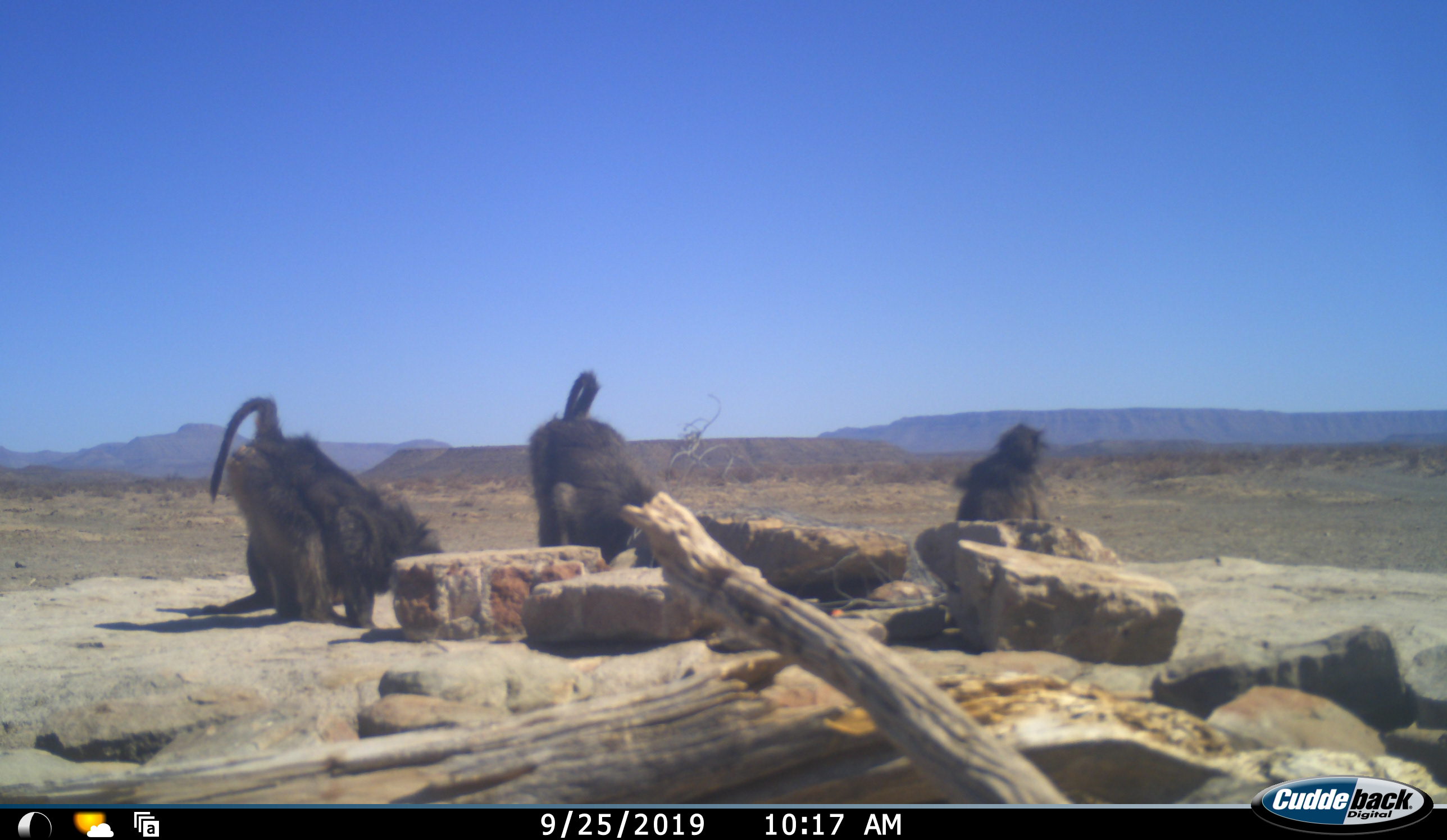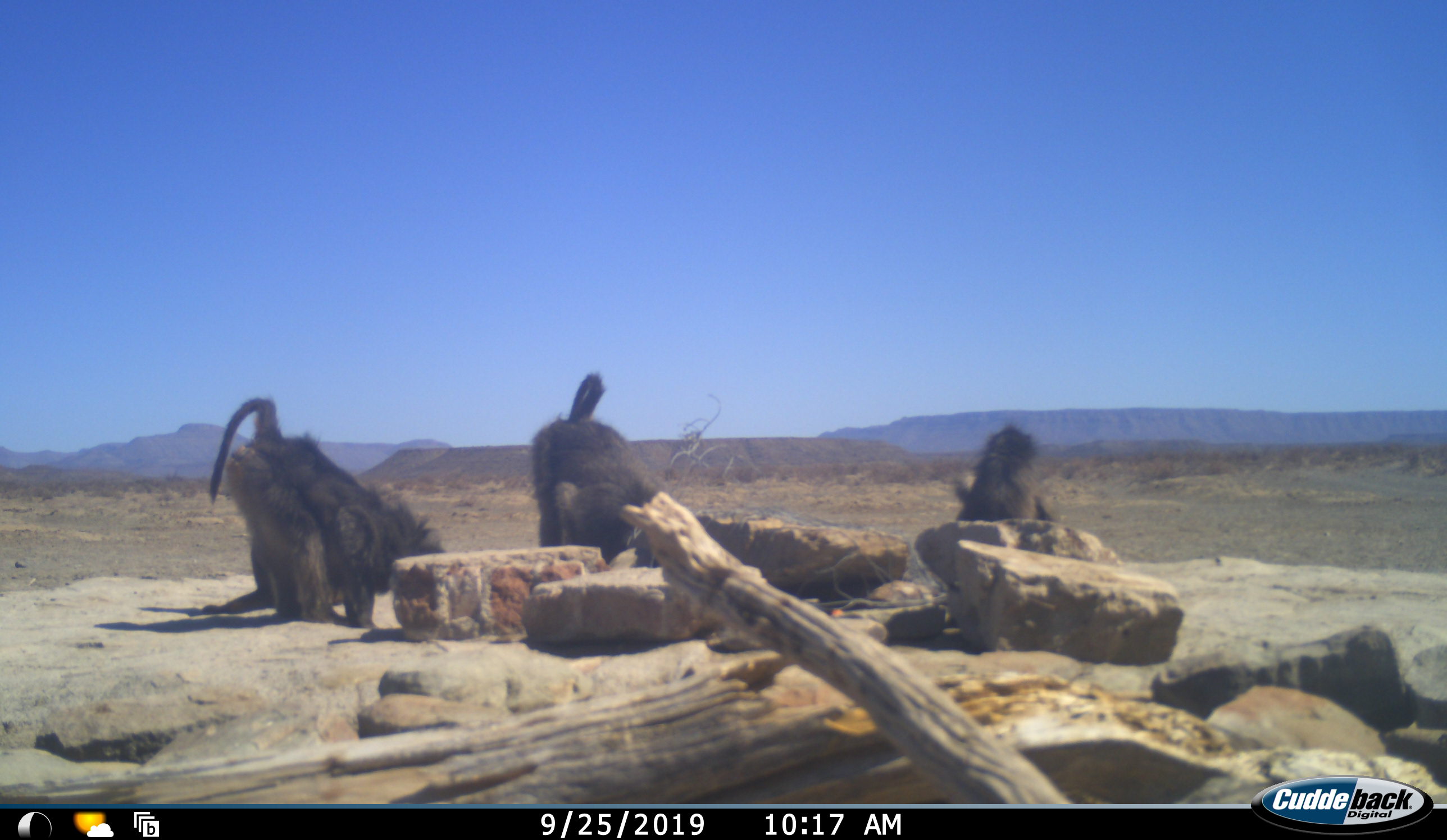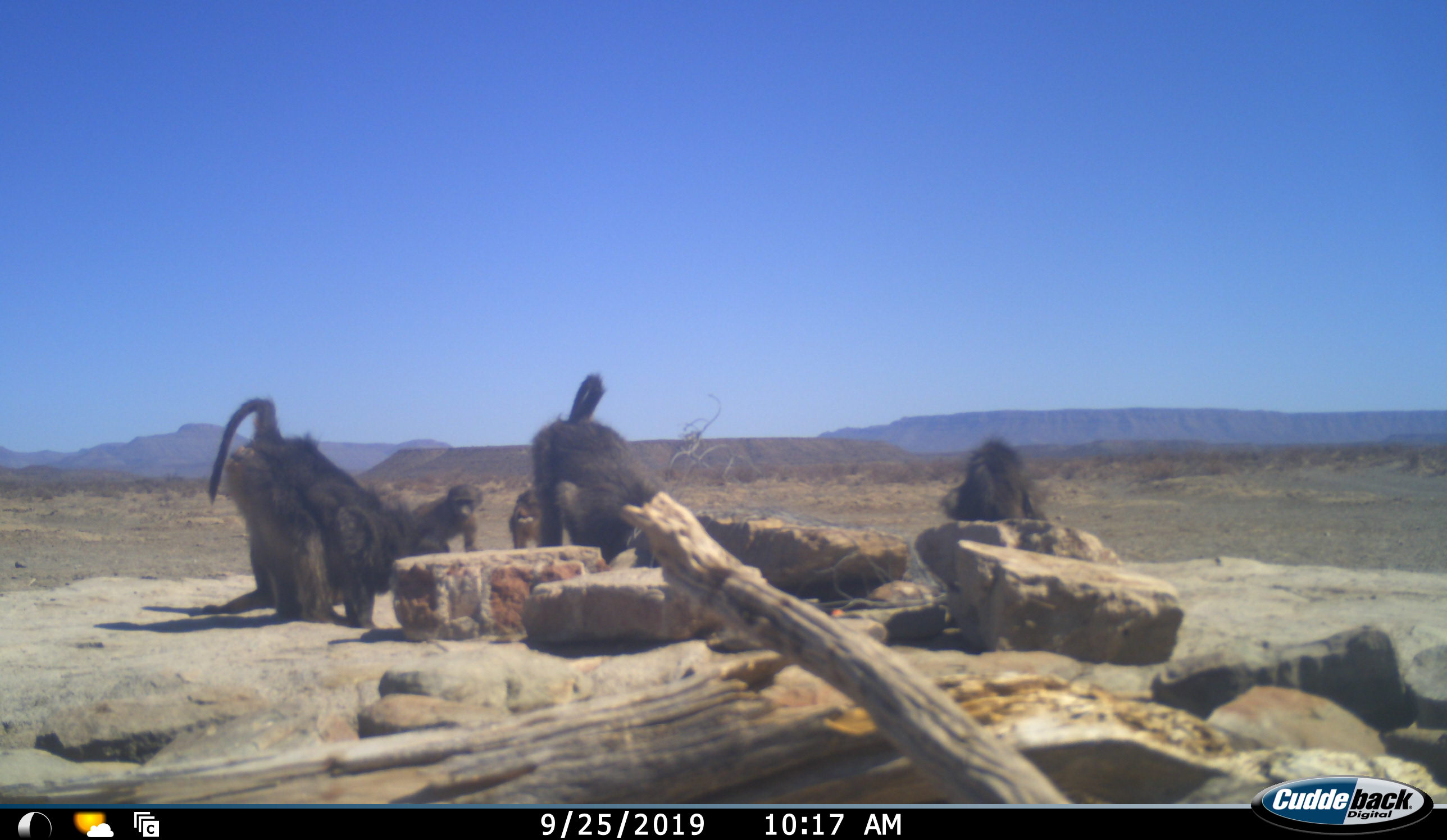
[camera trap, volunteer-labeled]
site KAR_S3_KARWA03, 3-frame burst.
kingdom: Animalia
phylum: Chordata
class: Mammalia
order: Primates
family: Cercopithecidae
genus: Papio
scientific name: Papio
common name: baboon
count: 5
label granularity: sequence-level